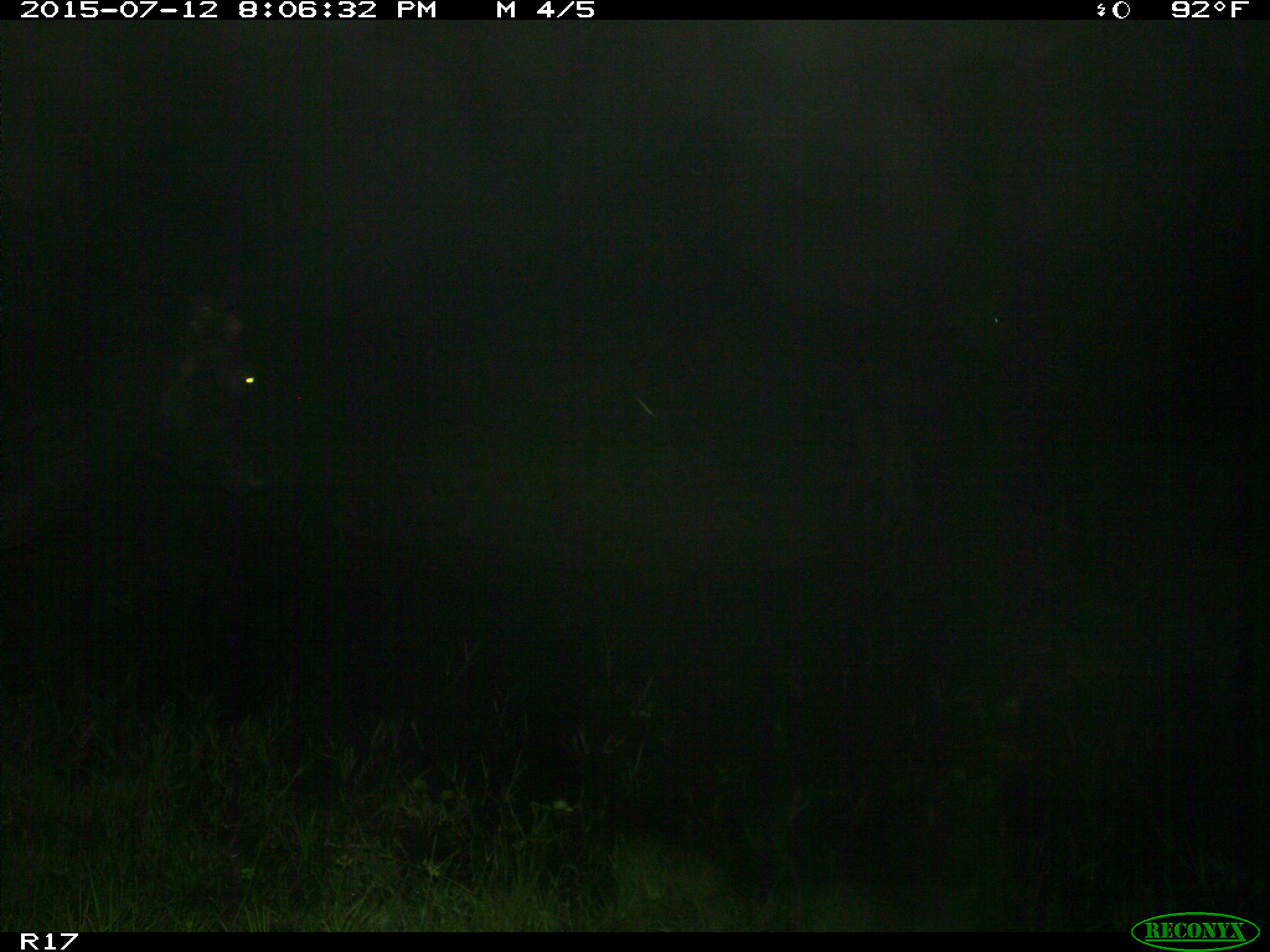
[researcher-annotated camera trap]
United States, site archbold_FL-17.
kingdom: Animalia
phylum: Chordata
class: Mammalia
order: Artiodactyla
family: Bovidae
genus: Bos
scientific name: Bos taurus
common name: domestic cow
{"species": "Bos taurus (domestic cow)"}